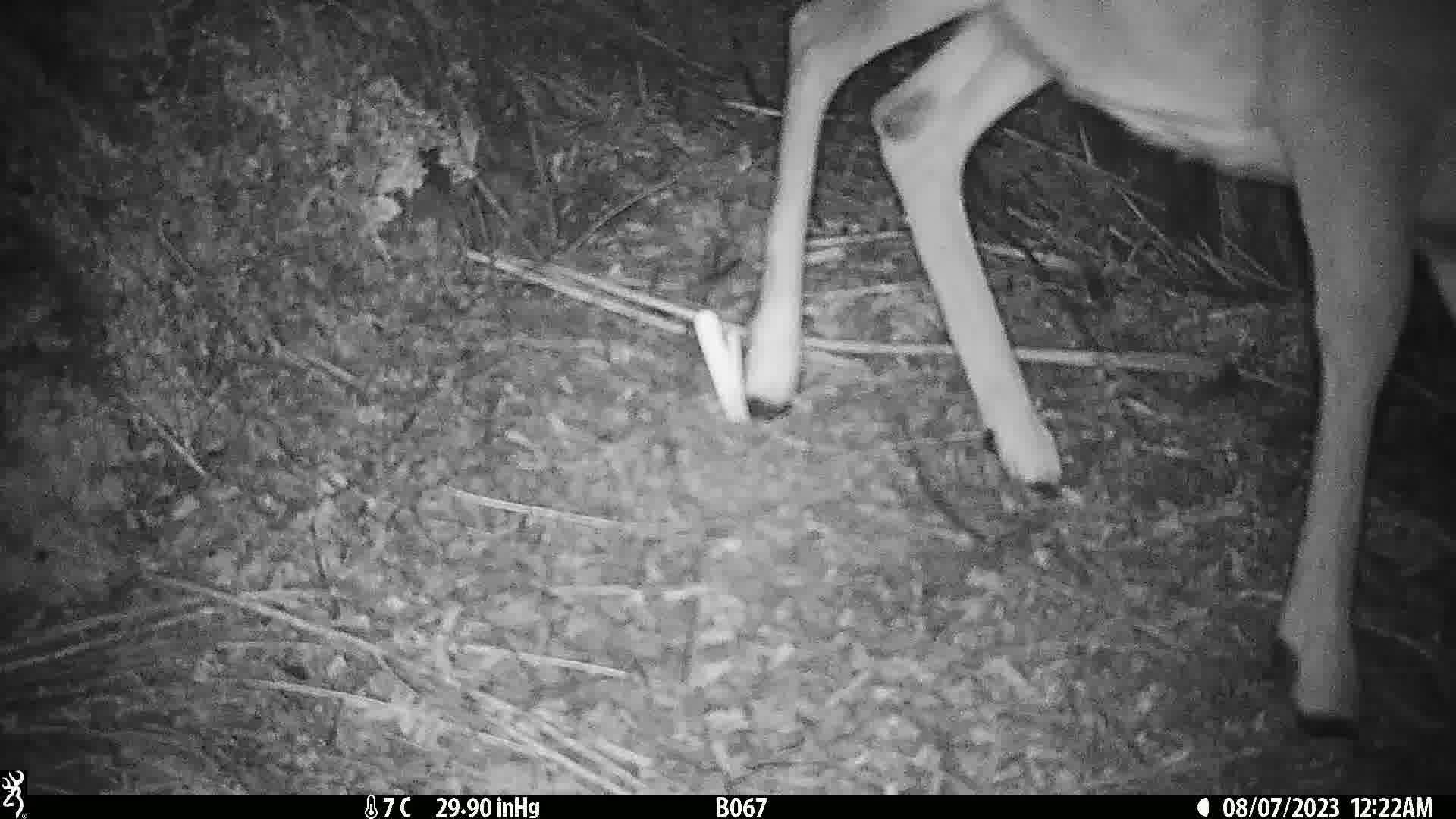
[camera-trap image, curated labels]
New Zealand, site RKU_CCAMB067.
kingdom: Animalia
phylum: Chordata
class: Mammalia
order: Artiodactyla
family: Cervidae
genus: Odocoileus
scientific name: Odocoileus virginianus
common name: white-tailed deer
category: white tailed deer